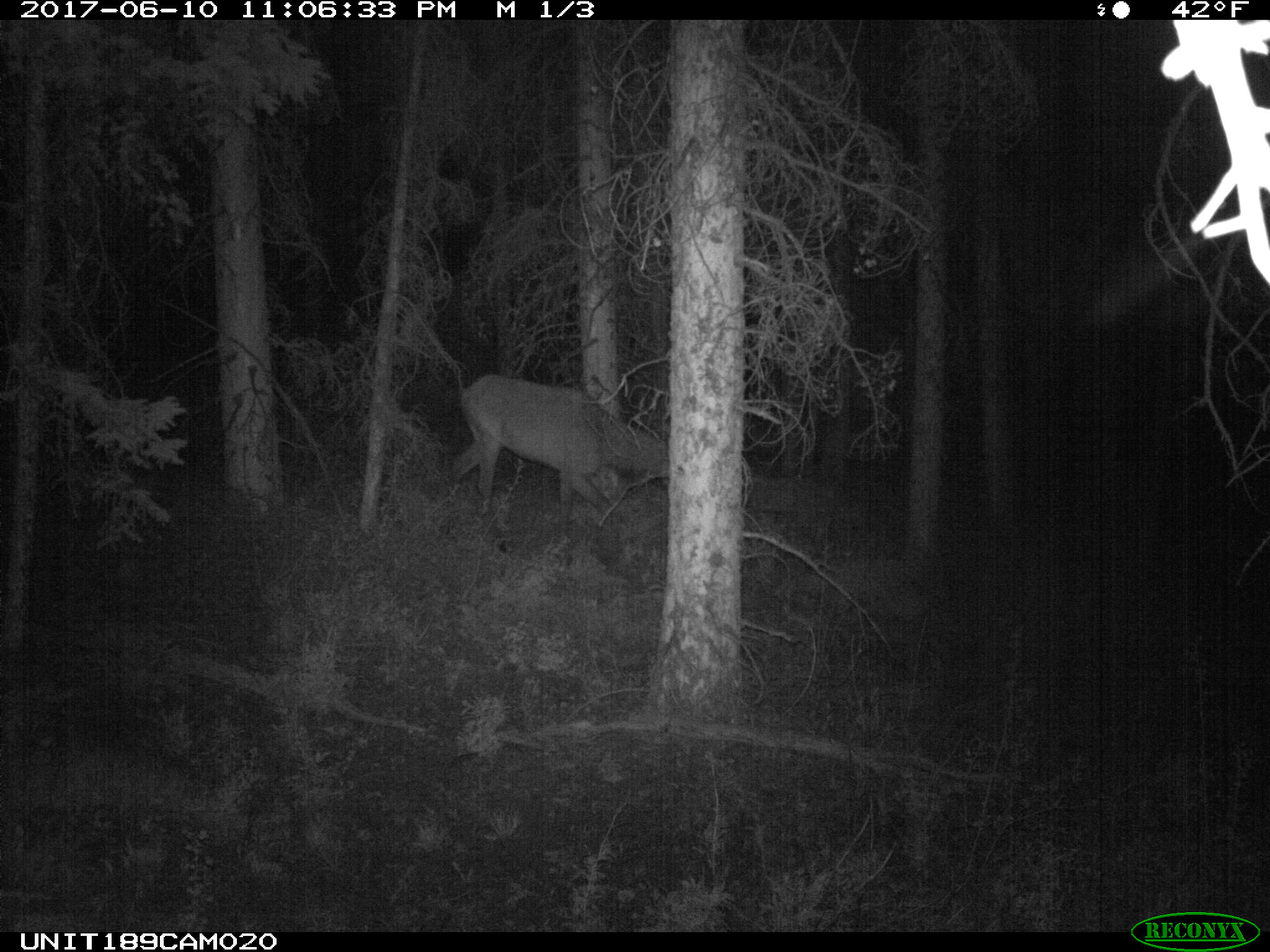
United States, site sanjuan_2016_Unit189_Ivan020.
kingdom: Animalia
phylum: Chordata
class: Mammalia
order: Artiodactyla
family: Cervidae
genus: Cervus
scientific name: Cervus elaphus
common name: red deer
Cervus elaphus (red deer).